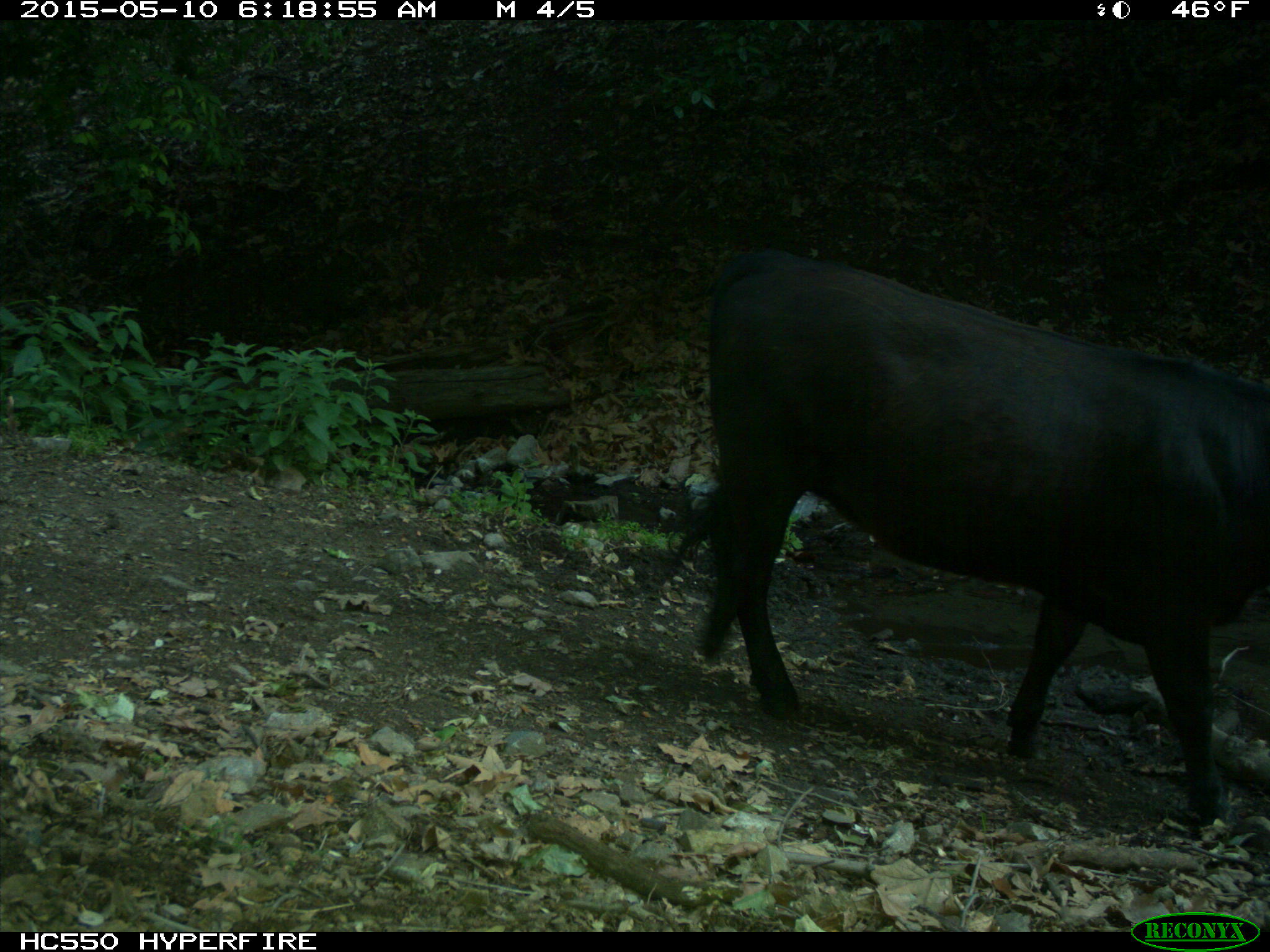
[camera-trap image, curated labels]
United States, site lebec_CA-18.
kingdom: Animalia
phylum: Chordata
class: Mammalia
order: Artiodactyla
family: Bovidae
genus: Bos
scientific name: Bos taurus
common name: domestic cow